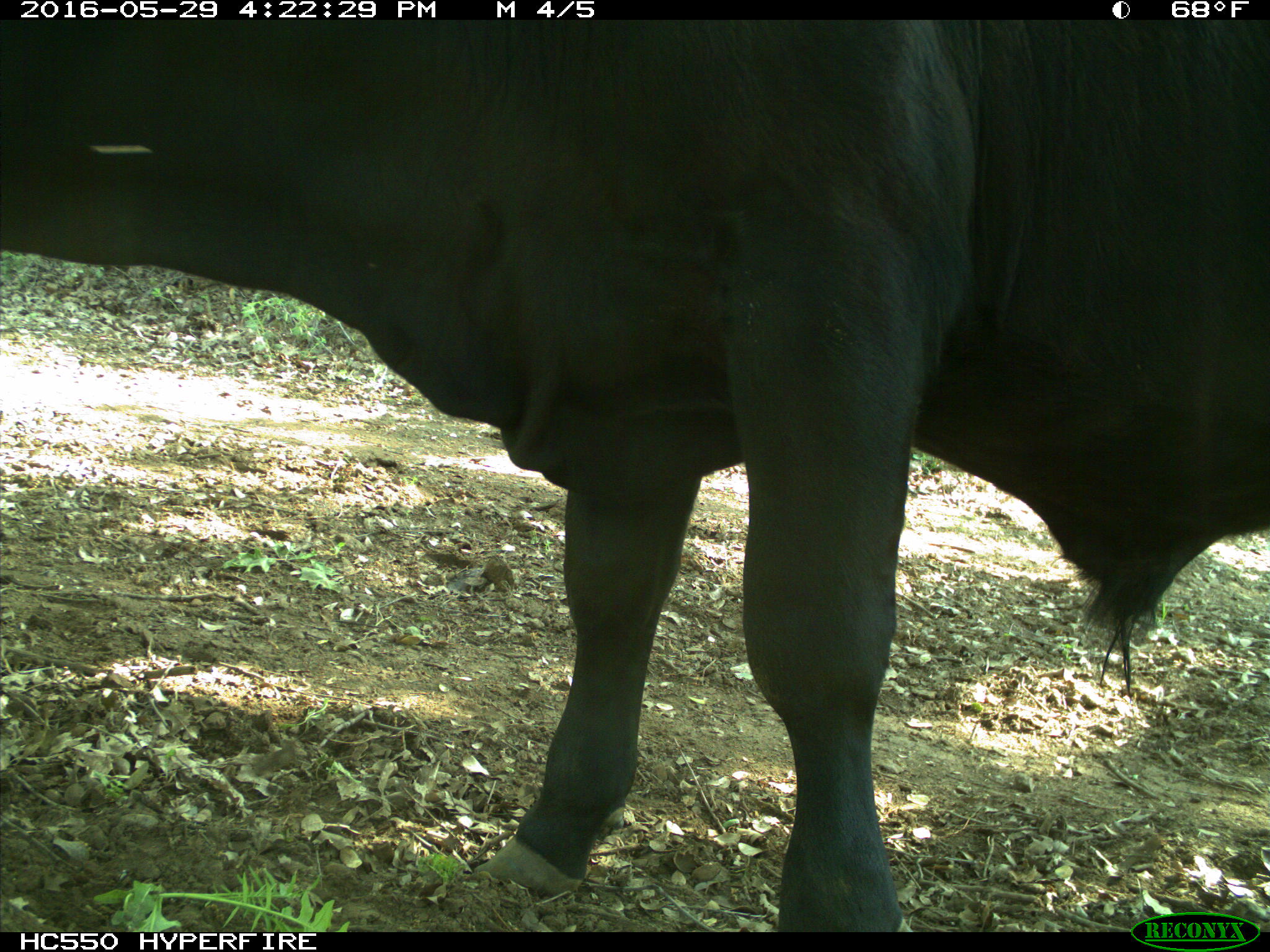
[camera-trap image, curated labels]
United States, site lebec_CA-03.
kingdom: Animalia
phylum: Chordata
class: Mammalia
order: Artiodactyla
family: Bovidae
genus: Bos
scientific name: Bos taurus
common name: domestic cow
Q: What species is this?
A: Bos taurus (domestic cow).